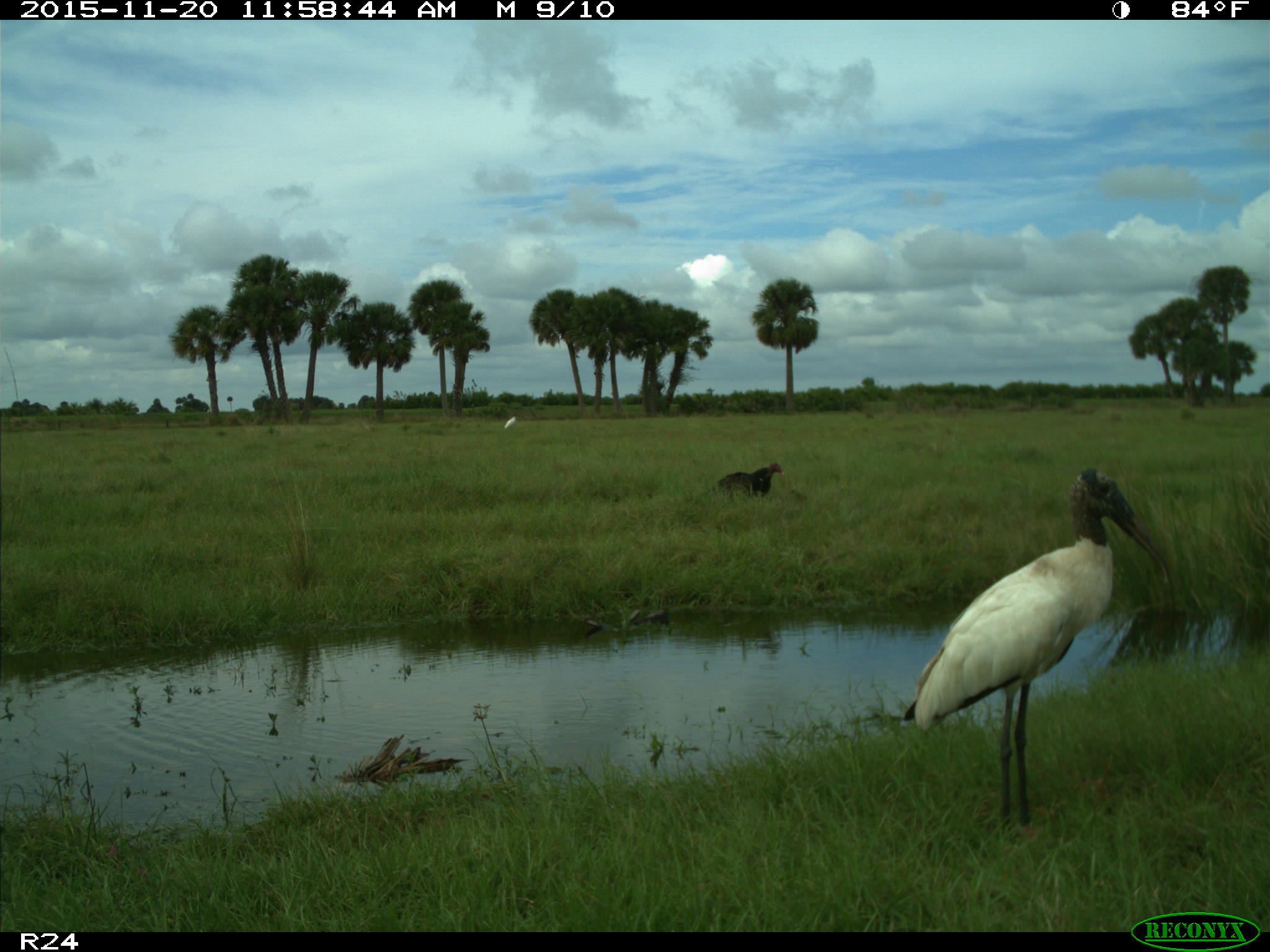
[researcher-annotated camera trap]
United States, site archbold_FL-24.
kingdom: Animalia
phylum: Chordata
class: Aves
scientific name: Aves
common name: birds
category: unidentified bird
Unidentified bird (birds) (Aves).